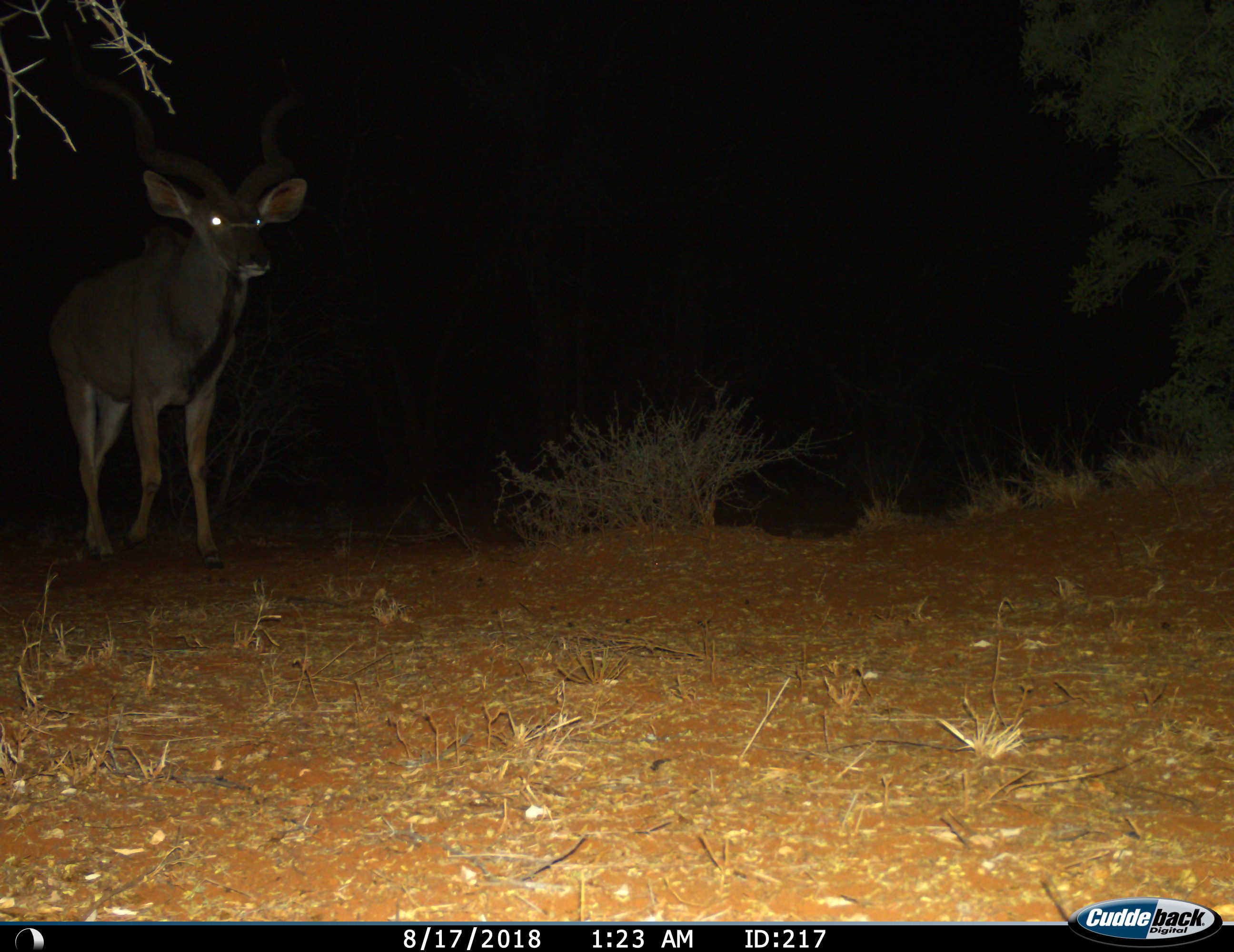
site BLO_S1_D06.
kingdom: Animalia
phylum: Chordata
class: Mammalia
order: Artiodactyla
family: Bovidae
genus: Tragelaphus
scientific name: Tragelaphus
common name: kudu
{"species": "kudu (Tragelaphus)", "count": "1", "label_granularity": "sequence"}